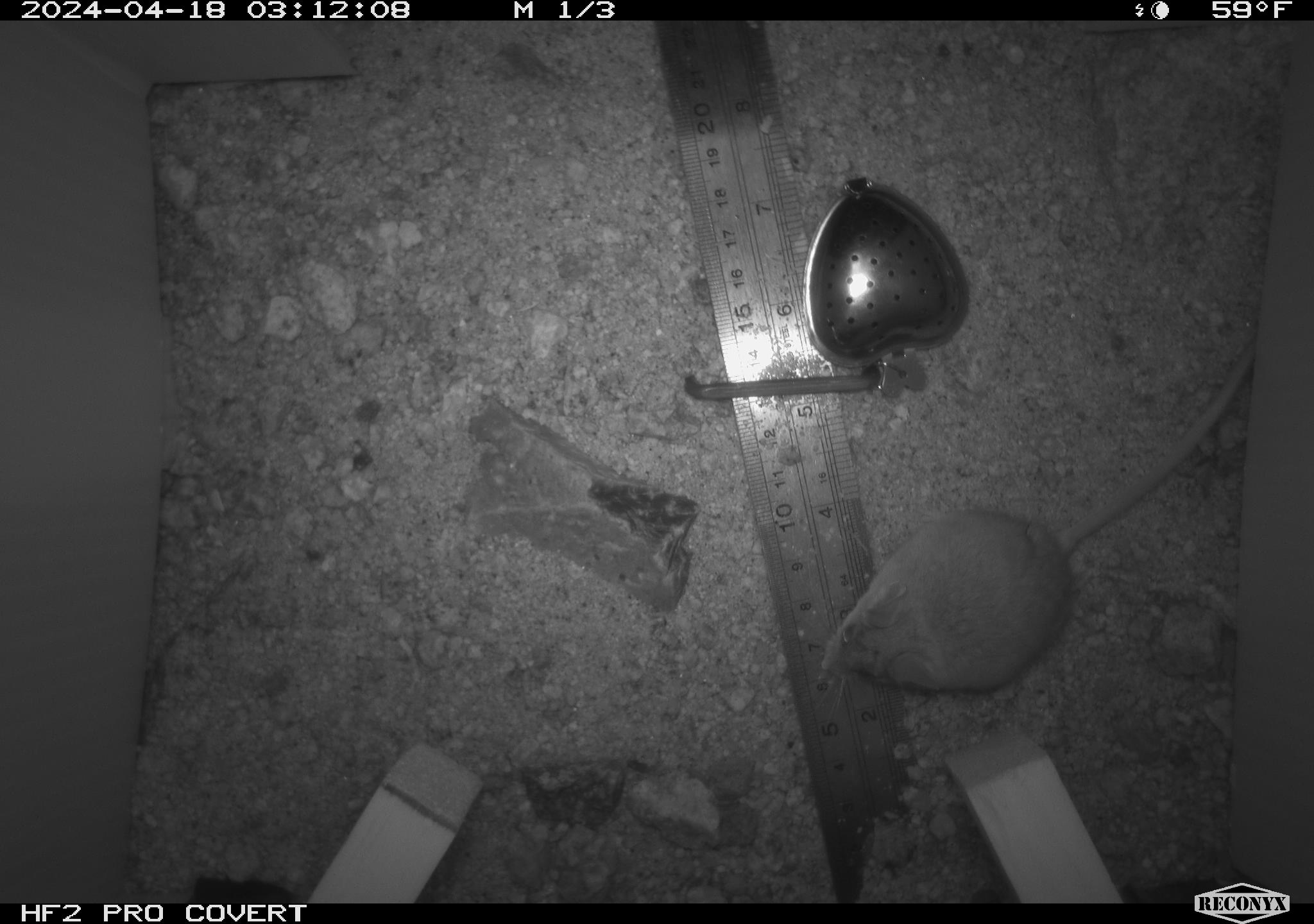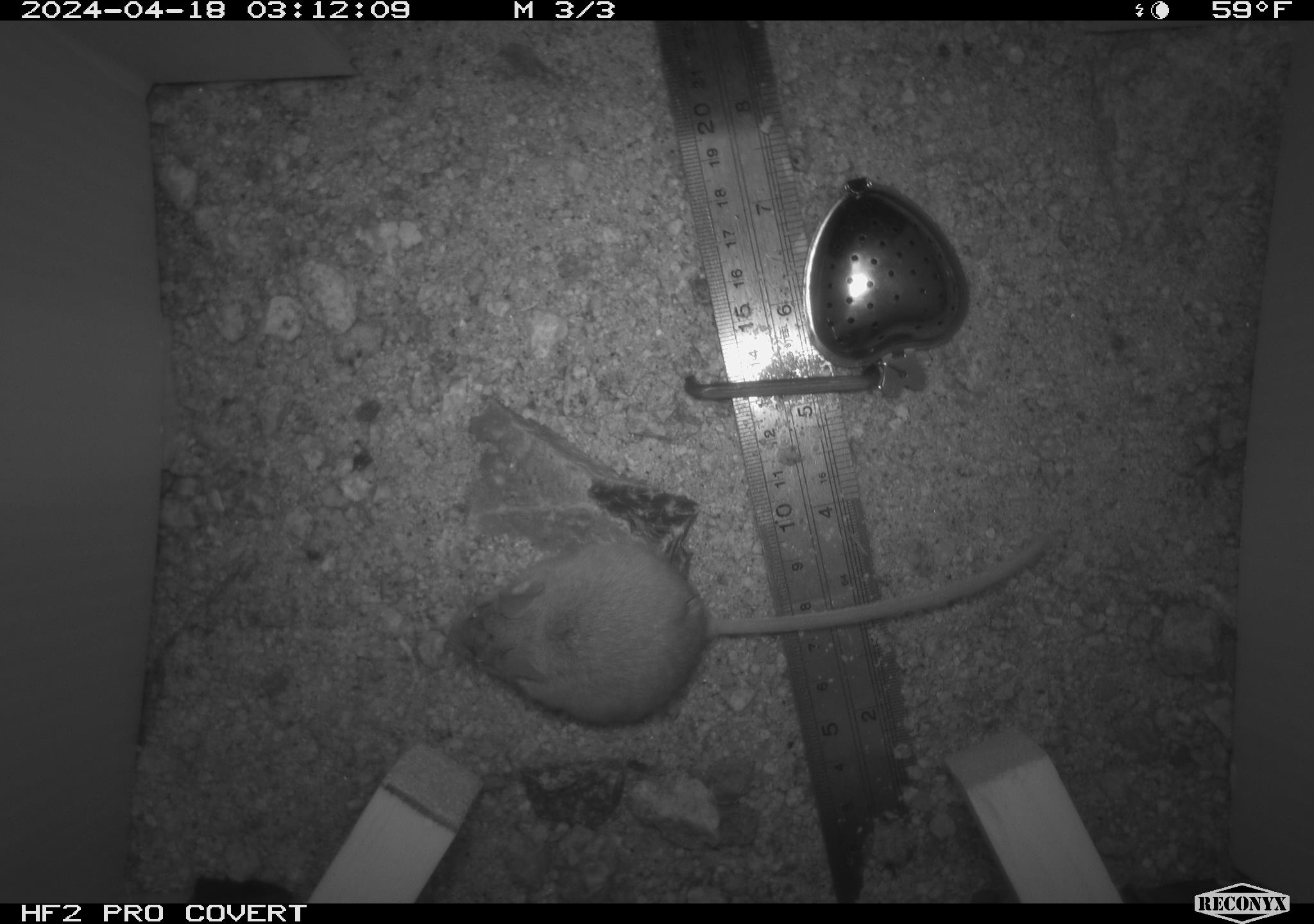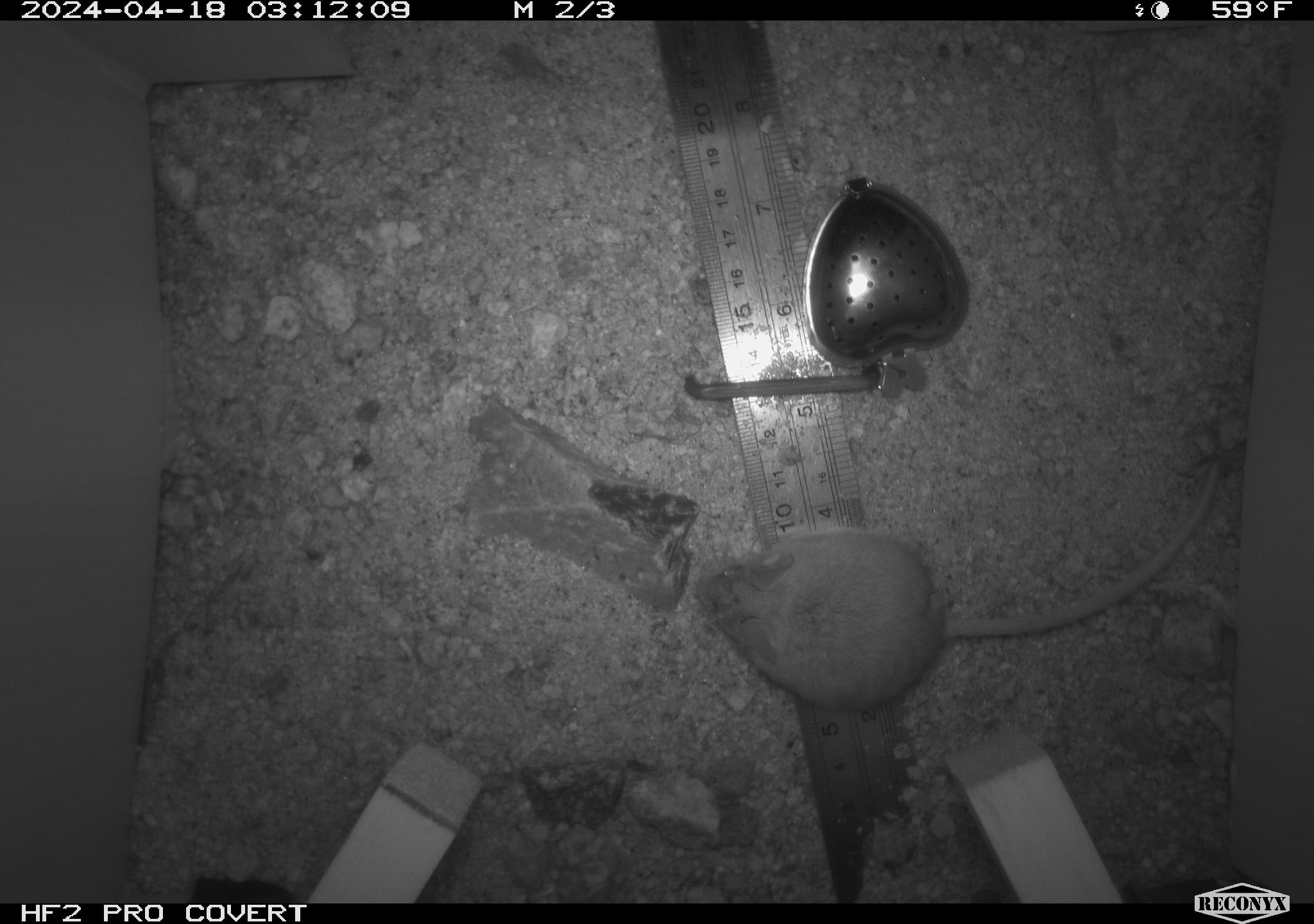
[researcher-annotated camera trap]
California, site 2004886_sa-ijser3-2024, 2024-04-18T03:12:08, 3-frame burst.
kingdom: Animalia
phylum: Chordata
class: Mammalia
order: Rodentia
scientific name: Rodentia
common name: mouse species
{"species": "mouse species (Rodentia)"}